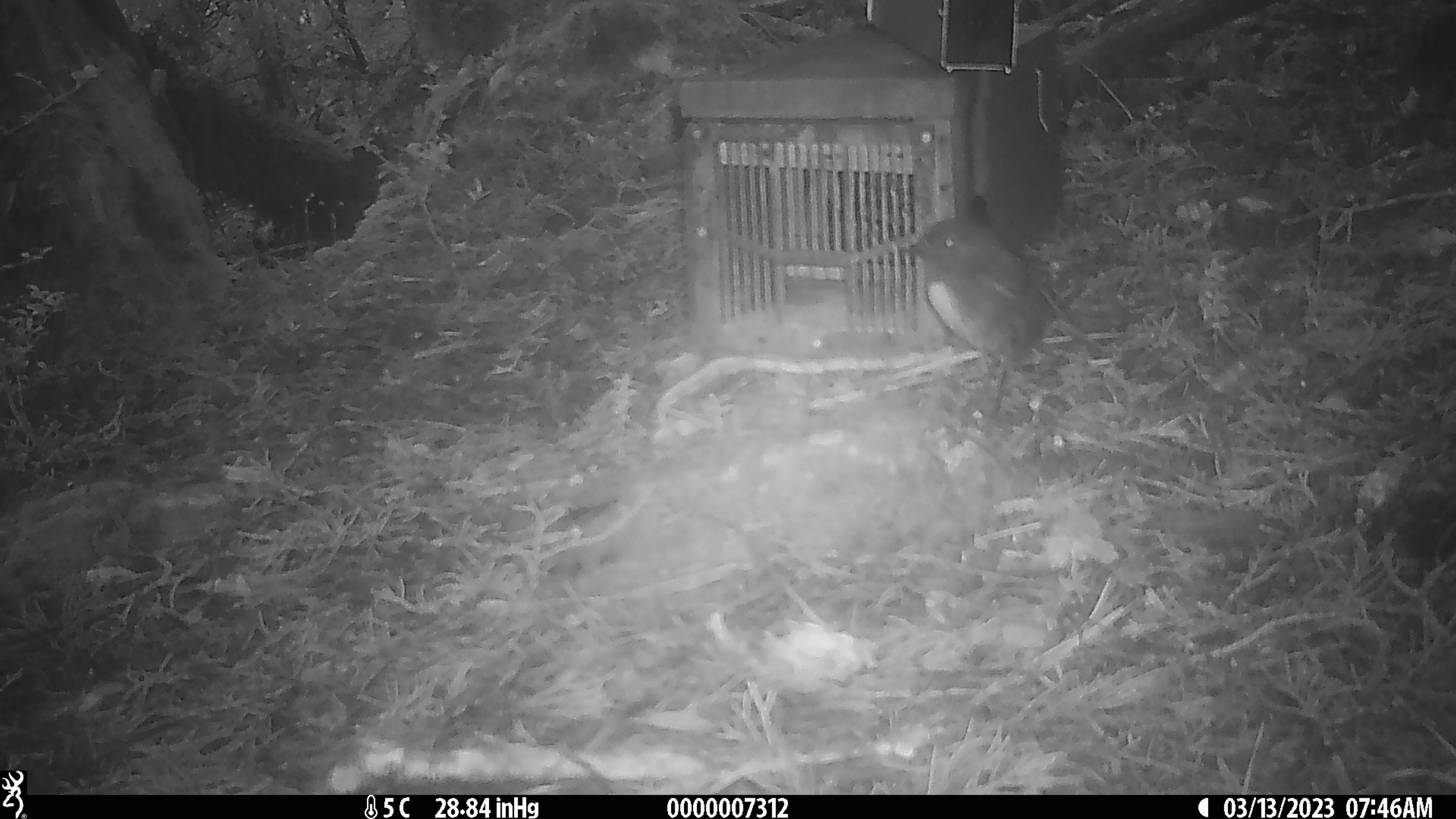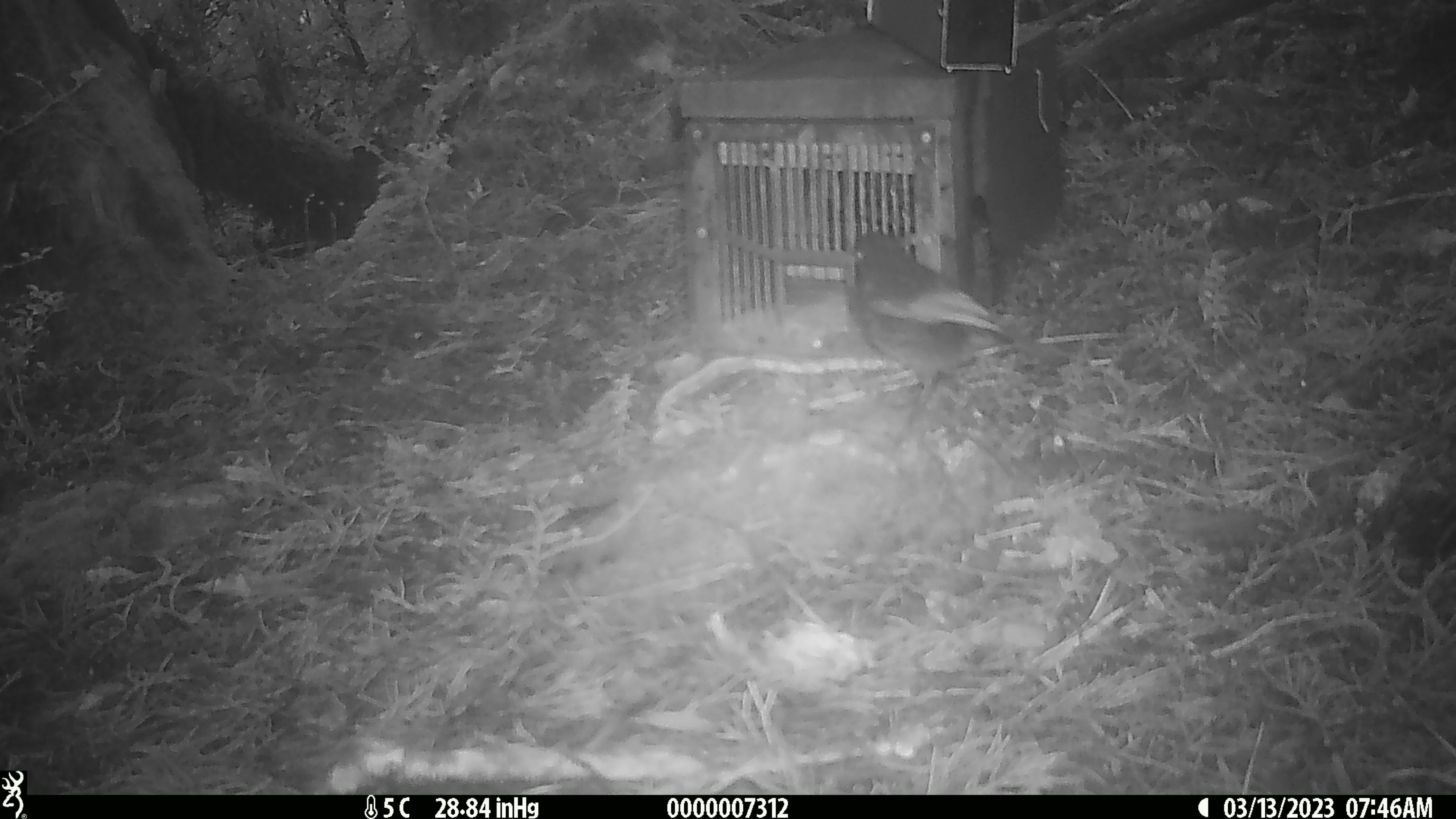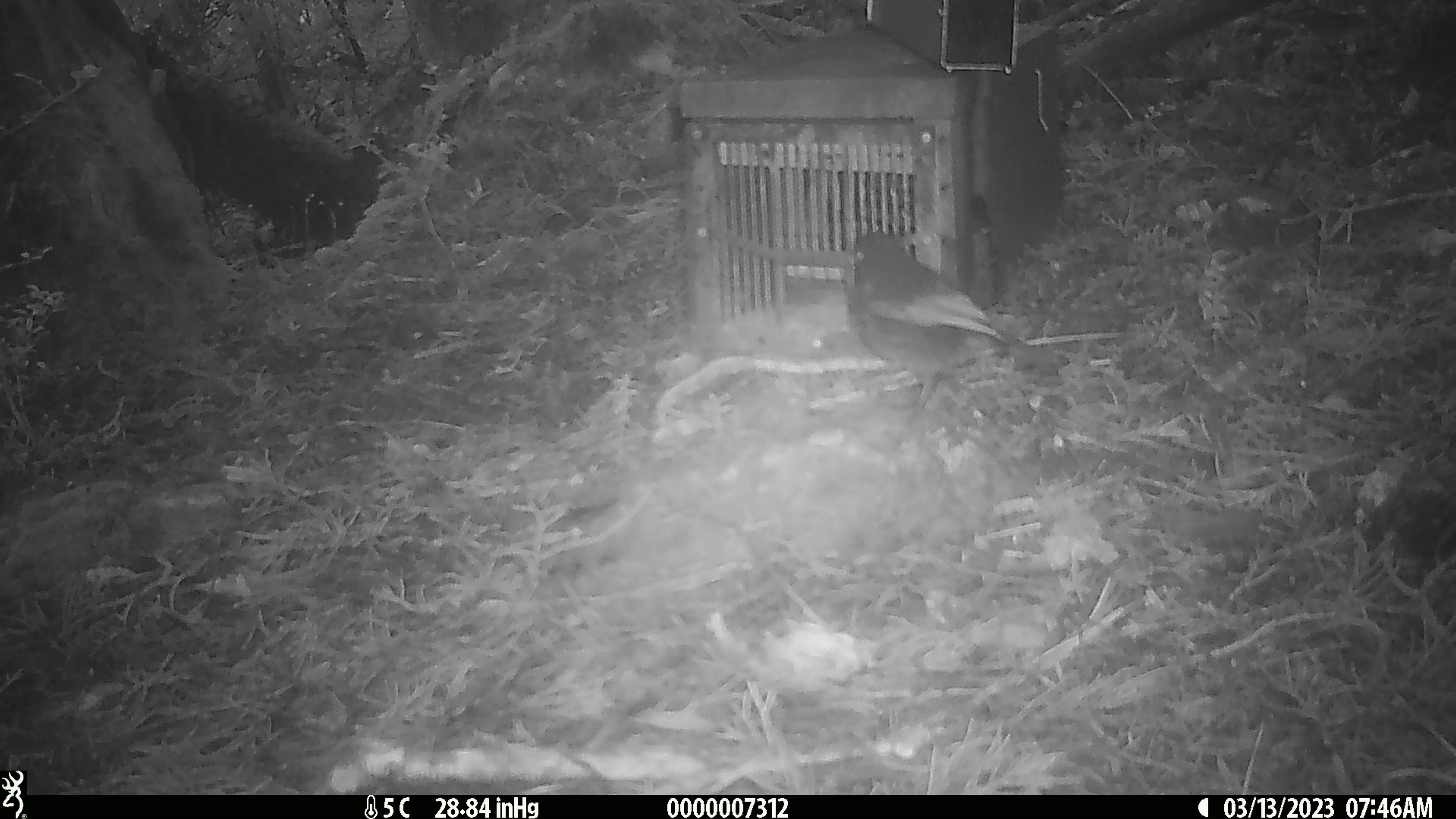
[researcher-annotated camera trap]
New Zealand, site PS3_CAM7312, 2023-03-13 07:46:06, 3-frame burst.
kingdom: Animalia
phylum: Chordata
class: Aves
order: Passeriformes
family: Petroicidae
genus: Petroica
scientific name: Petroica australis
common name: new zealand robin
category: robin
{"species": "robin (new zealand robin) (Petroica australis)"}